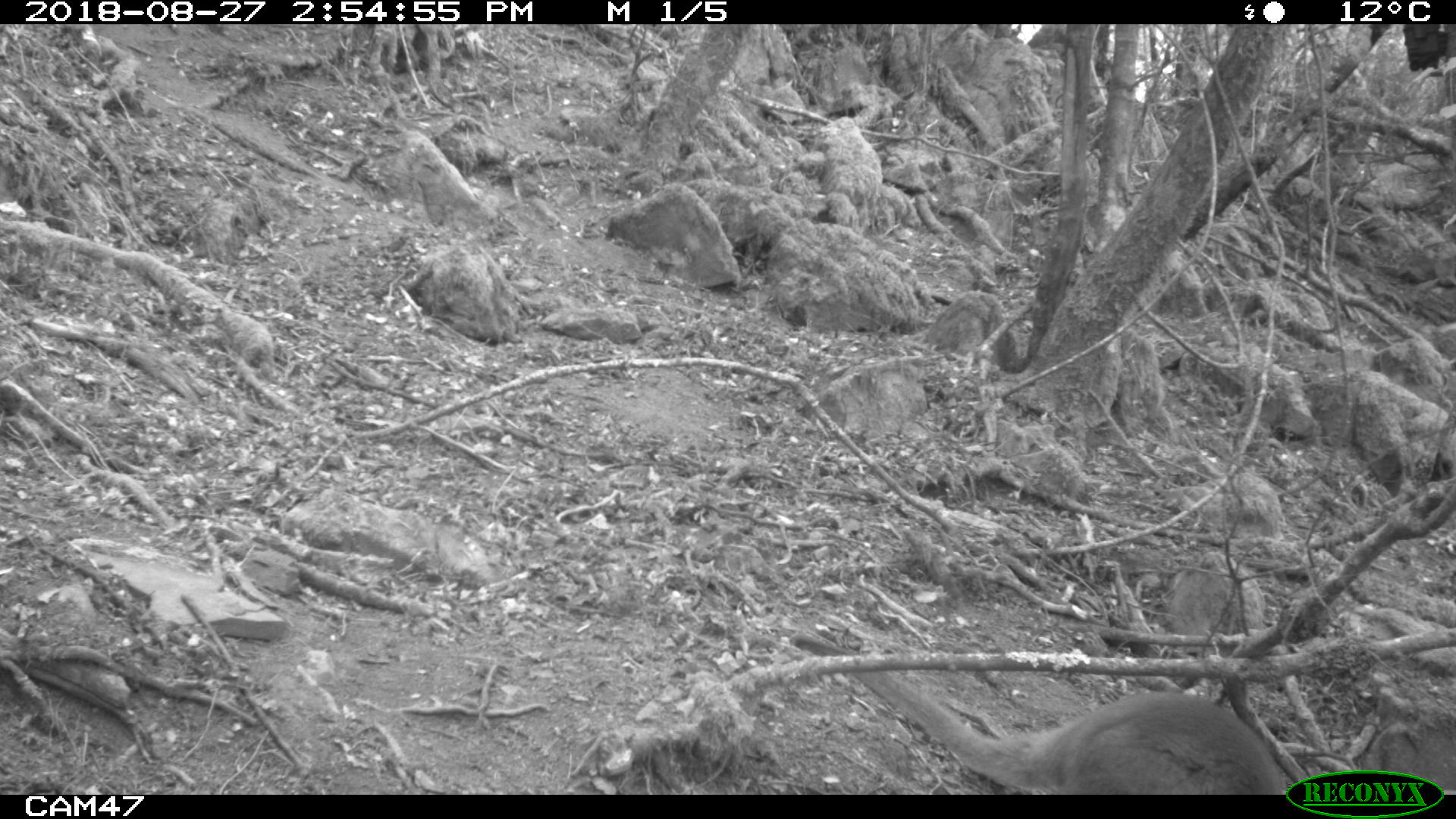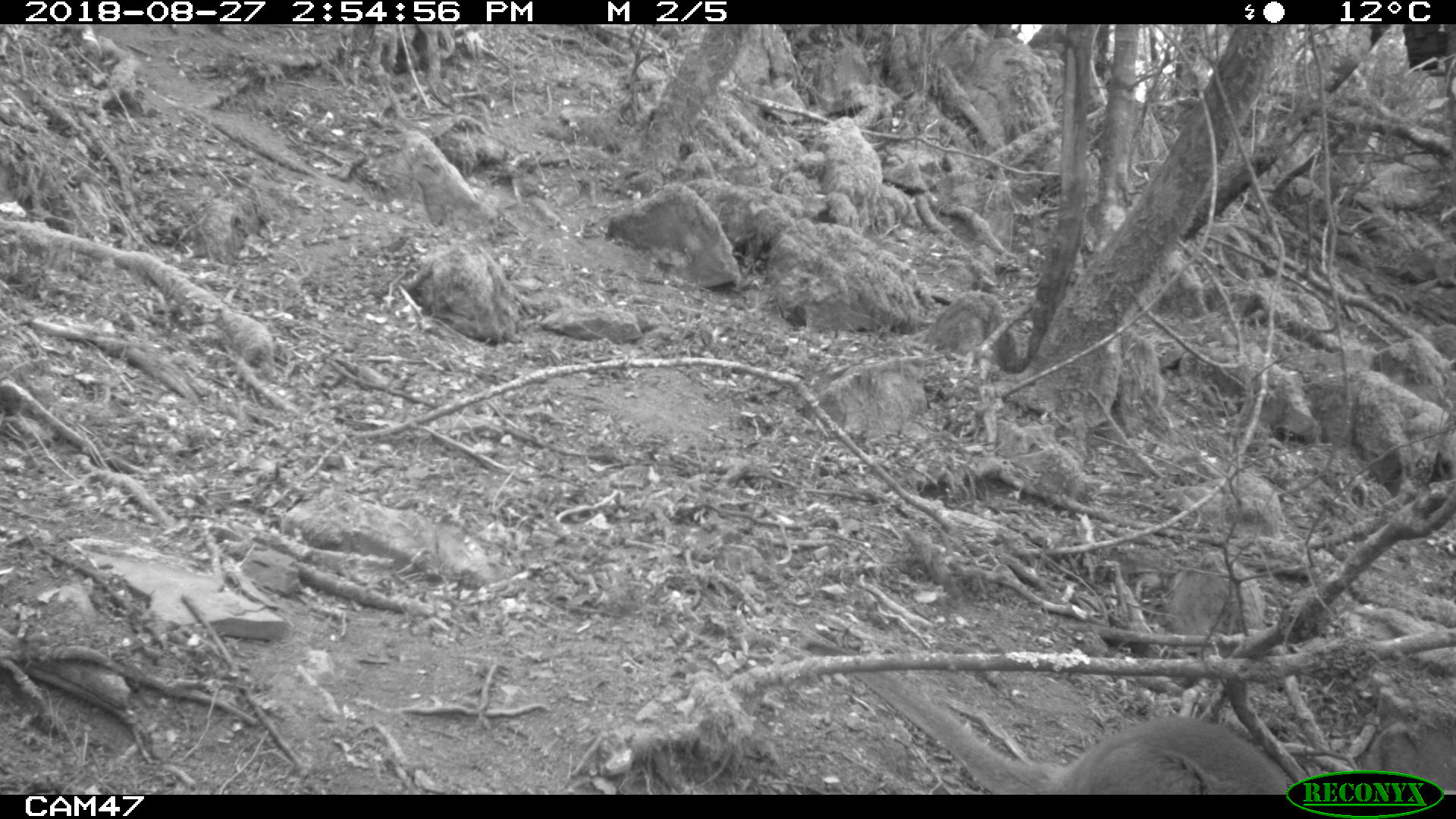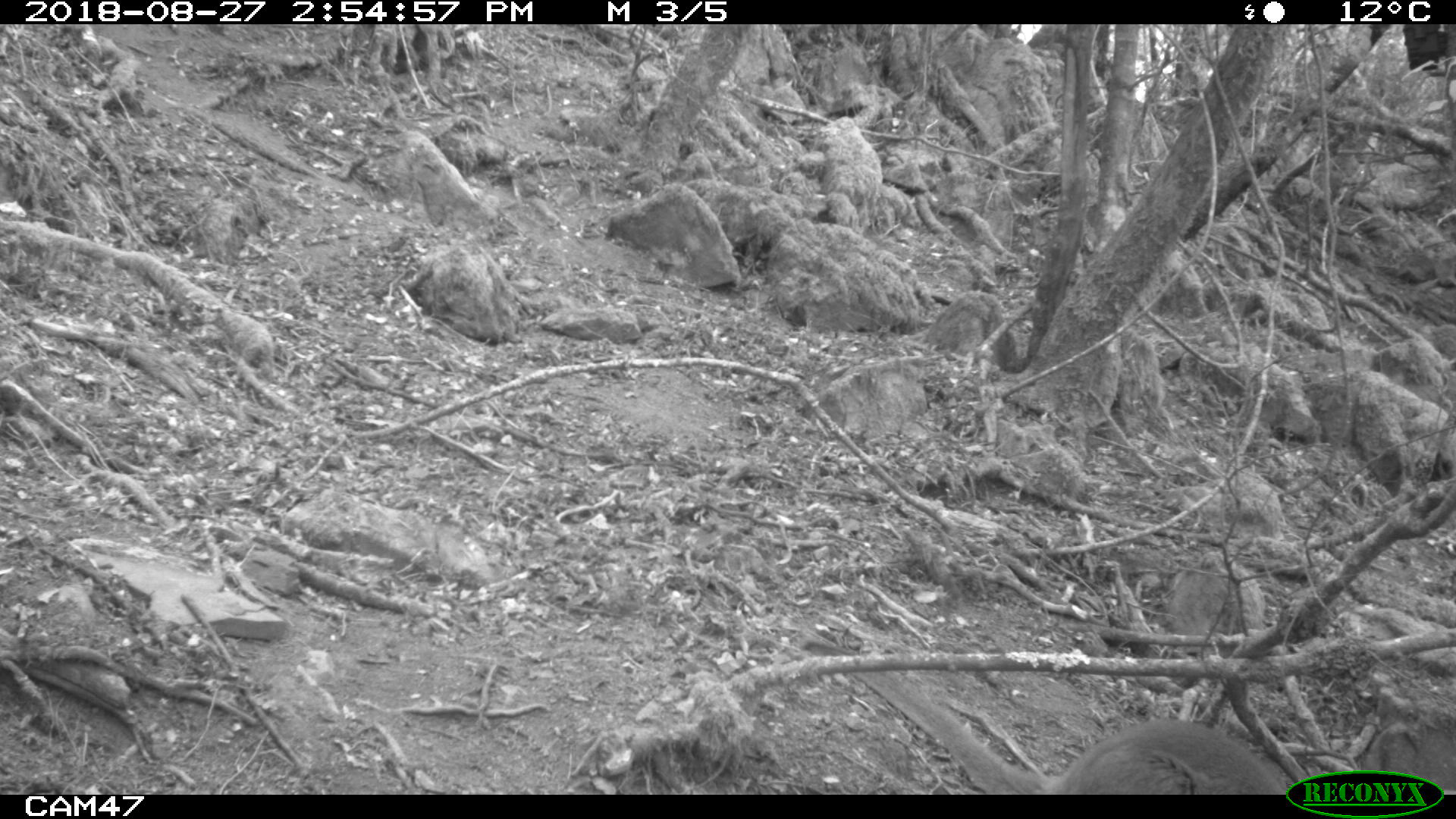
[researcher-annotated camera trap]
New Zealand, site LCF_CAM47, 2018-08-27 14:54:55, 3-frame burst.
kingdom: Animalia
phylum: Chordata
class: Mammalia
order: Diprotodontia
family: Macropodidae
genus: Notamacropus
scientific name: Notamacropus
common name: wallaby